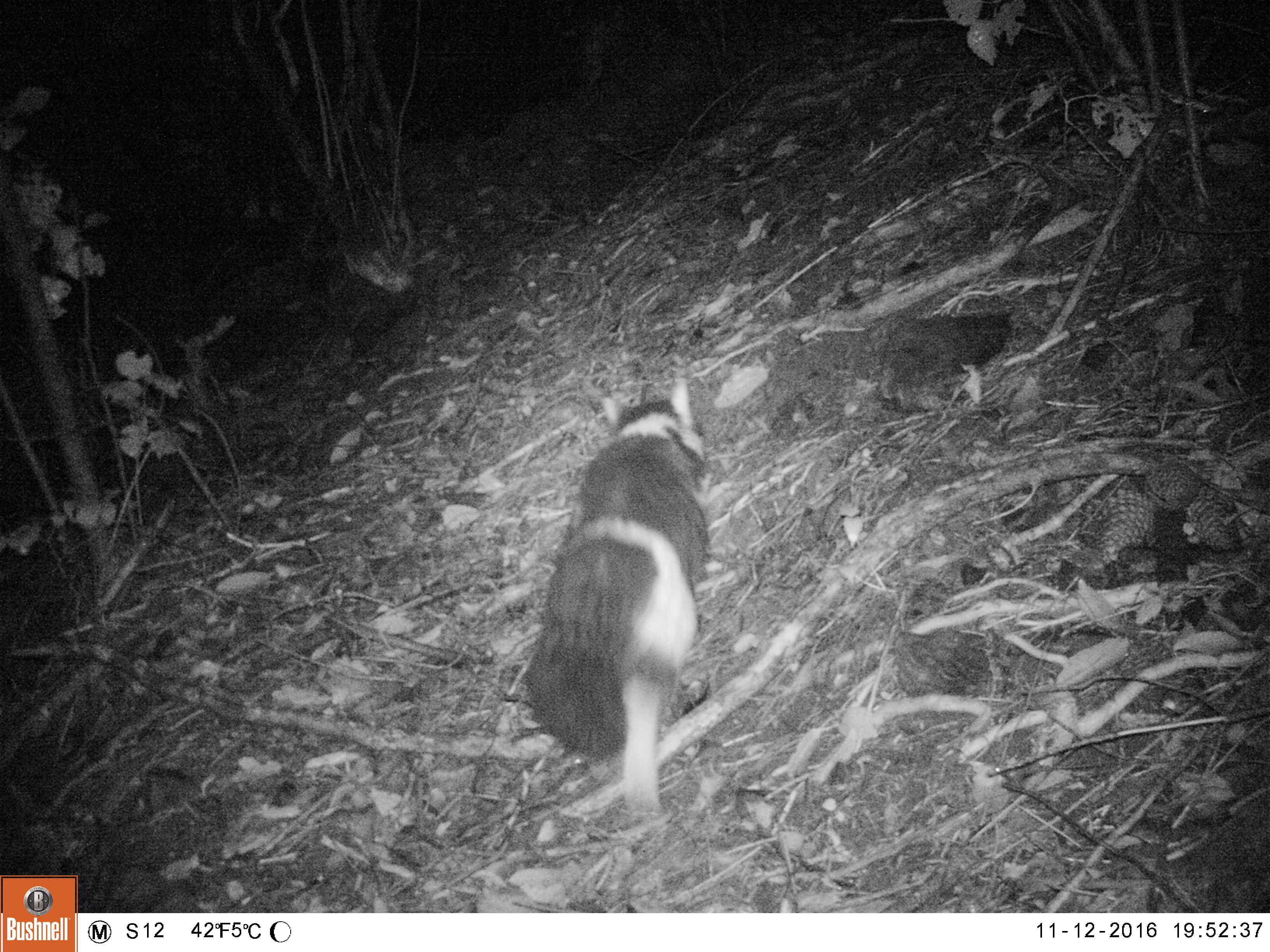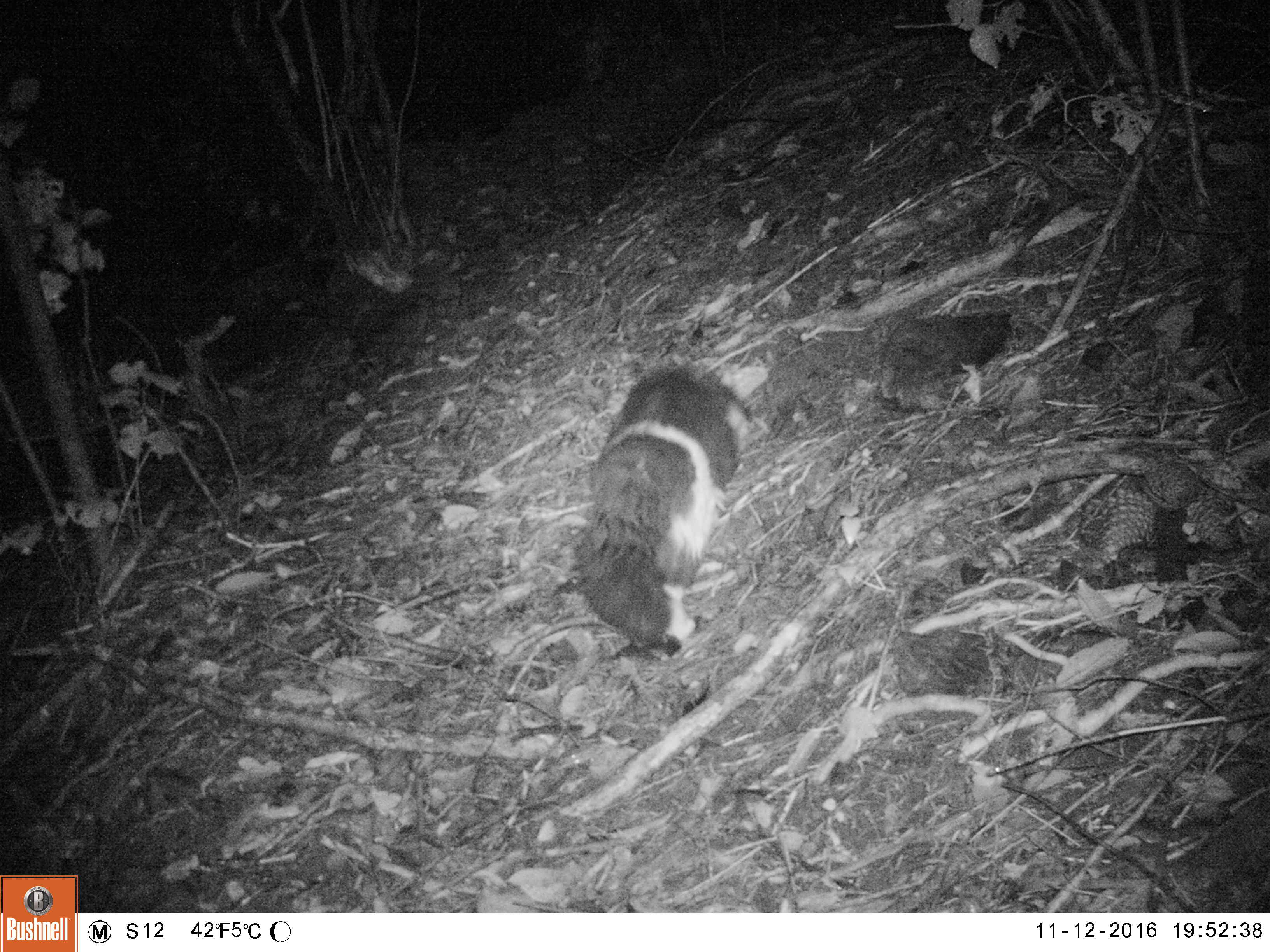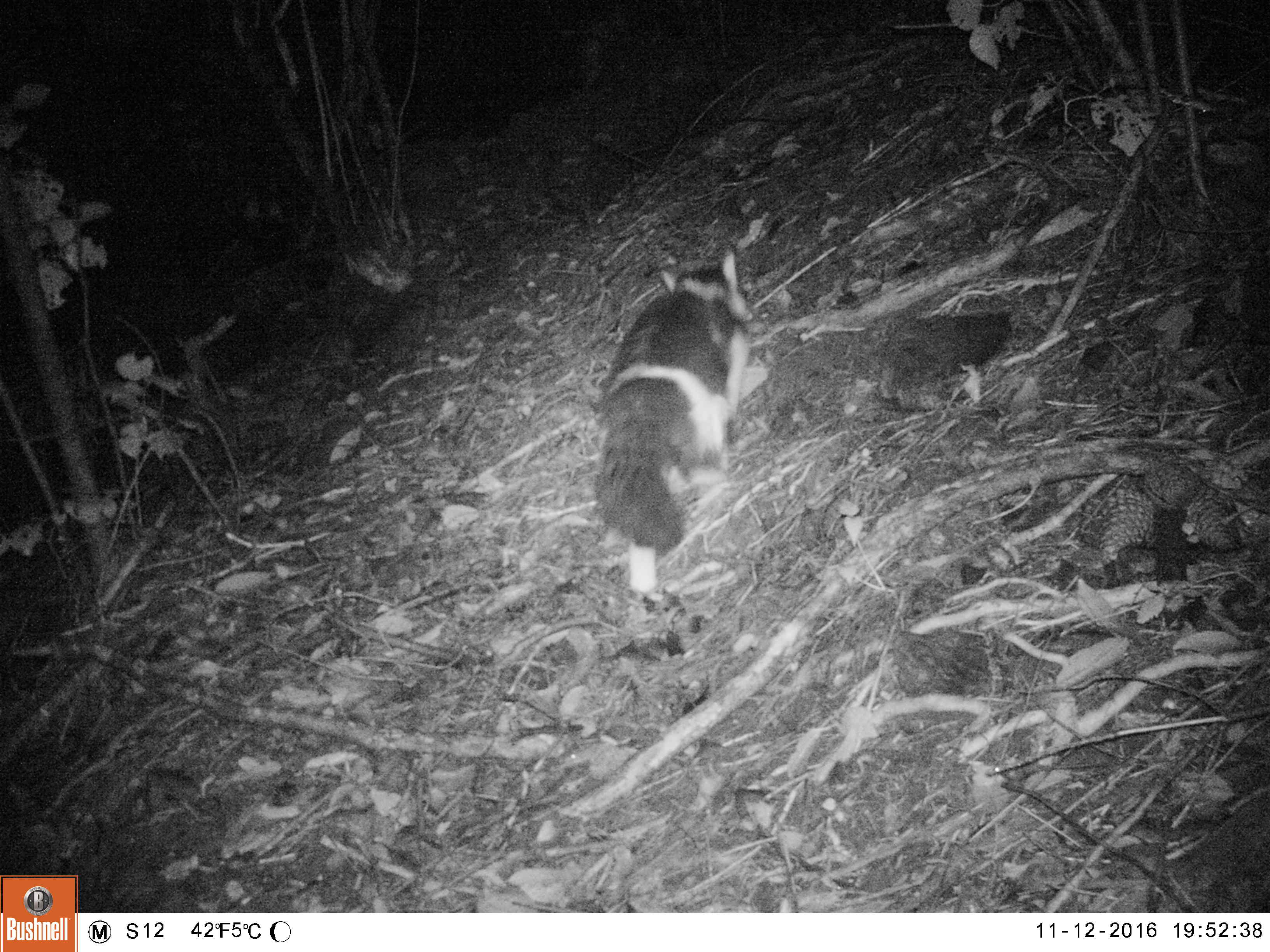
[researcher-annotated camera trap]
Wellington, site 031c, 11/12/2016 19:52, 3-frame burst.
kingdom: Animalia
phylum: Chordata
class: Mammalia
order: Carnivora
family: Felidae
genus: Felis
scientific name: Felis catus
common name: cat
Cat (Felis catus).